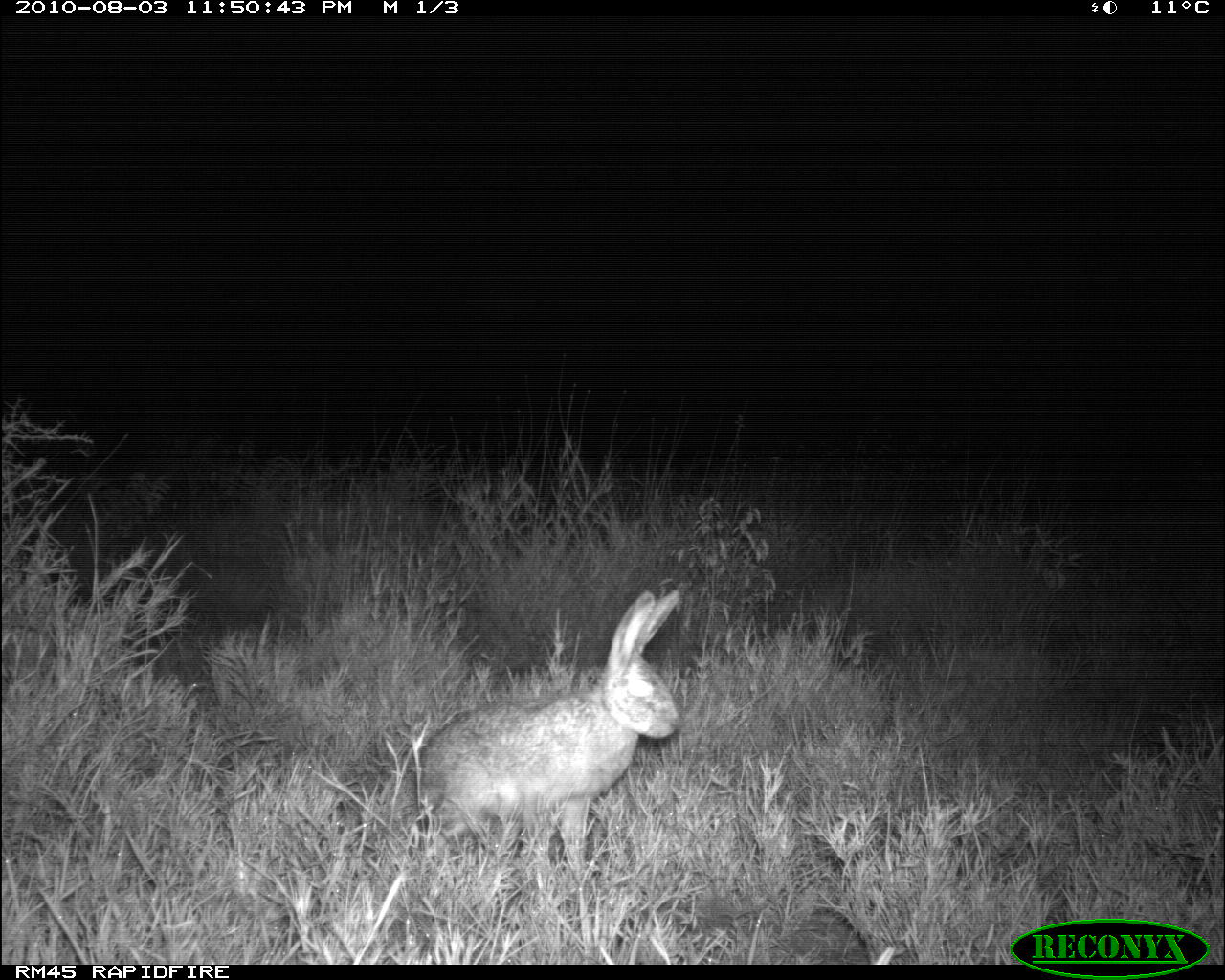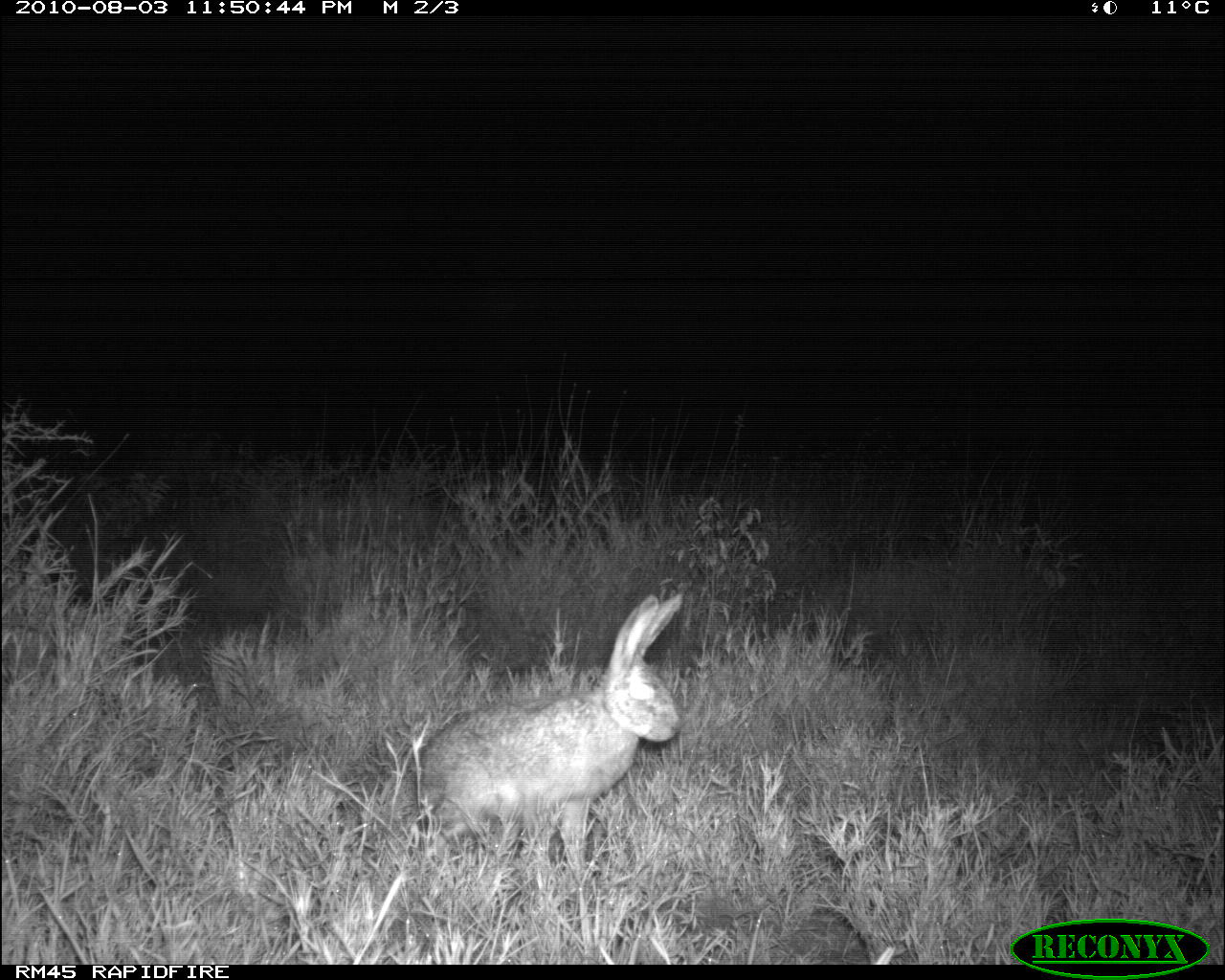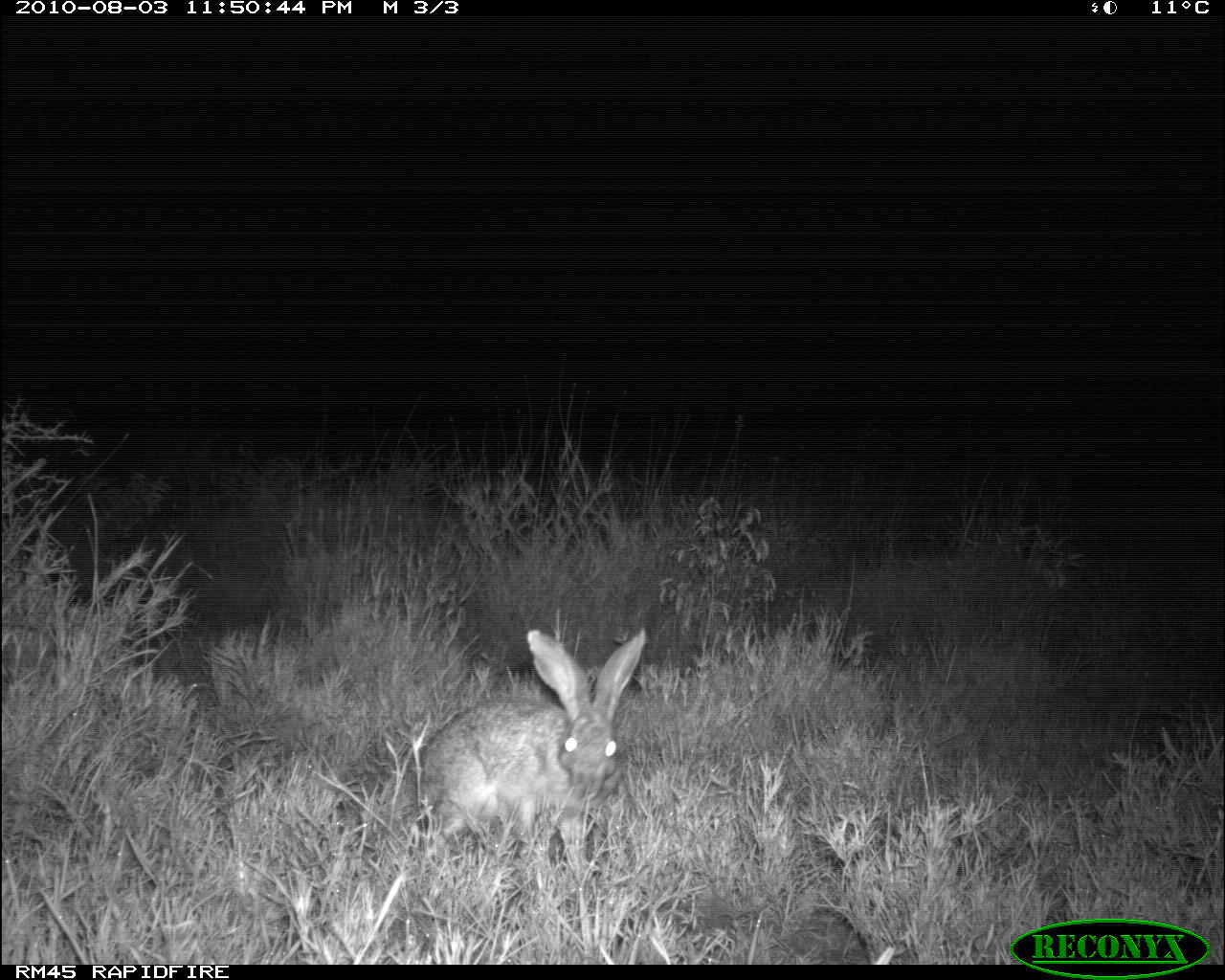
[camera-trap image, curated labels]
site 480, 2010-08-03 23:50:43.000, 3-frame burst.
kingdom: Animalia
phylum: Chordata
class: Mammalia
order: Lagomorpha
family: Leporidae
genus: Lepus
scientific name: Lepus saxatilis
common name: scrub hare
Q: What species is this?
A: Lepus saxatilis (scrub hare).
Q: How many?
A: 1.